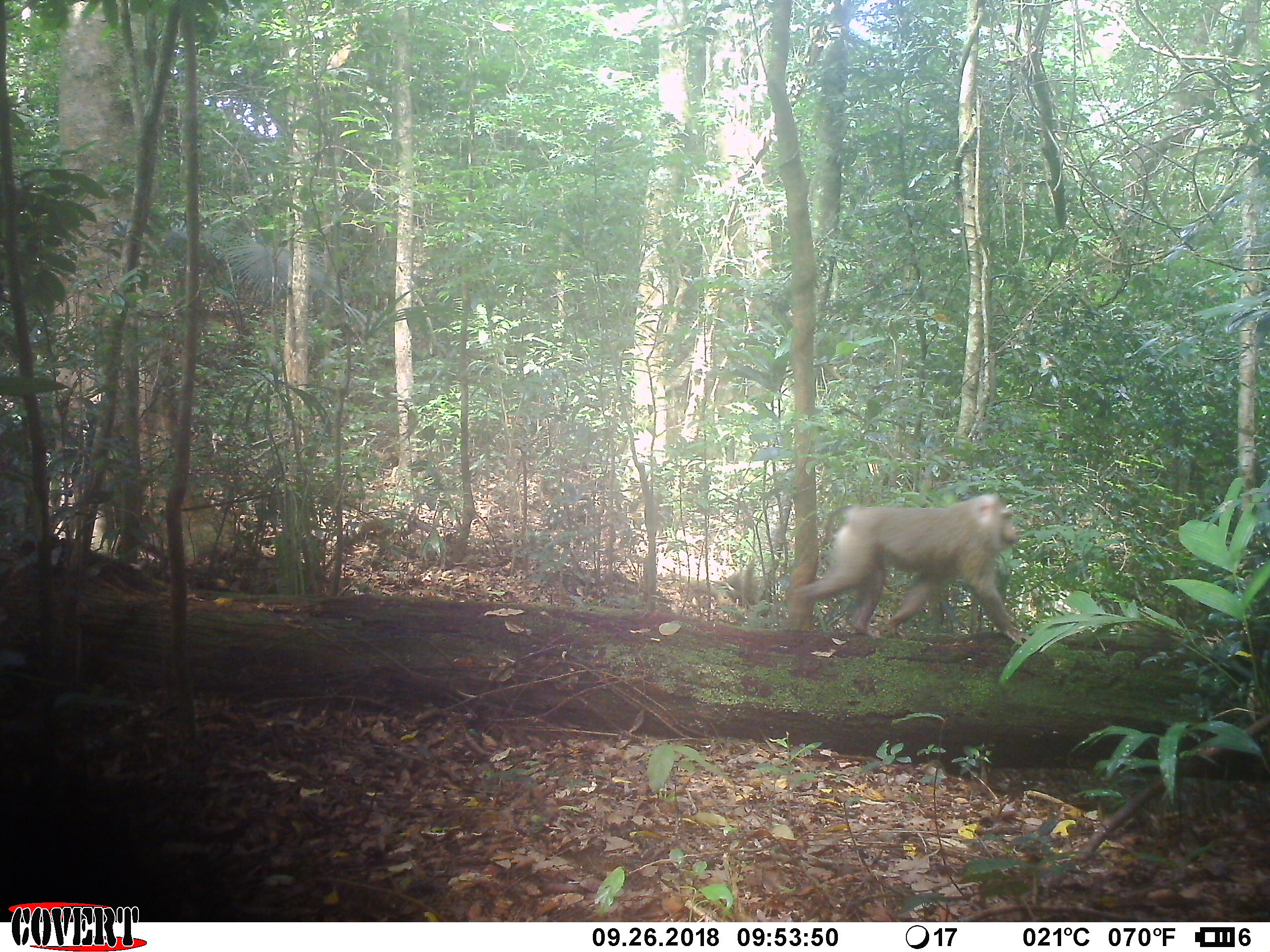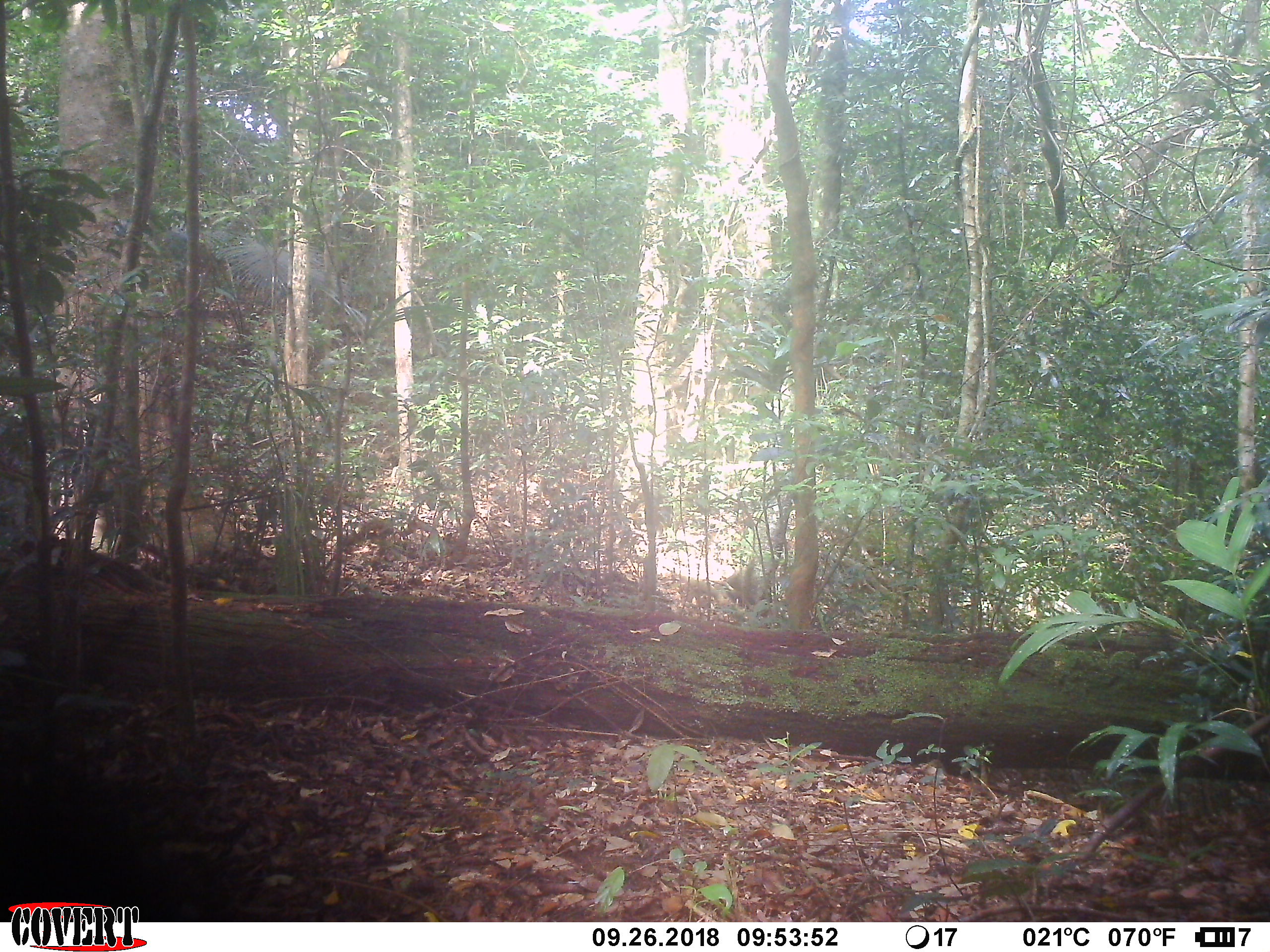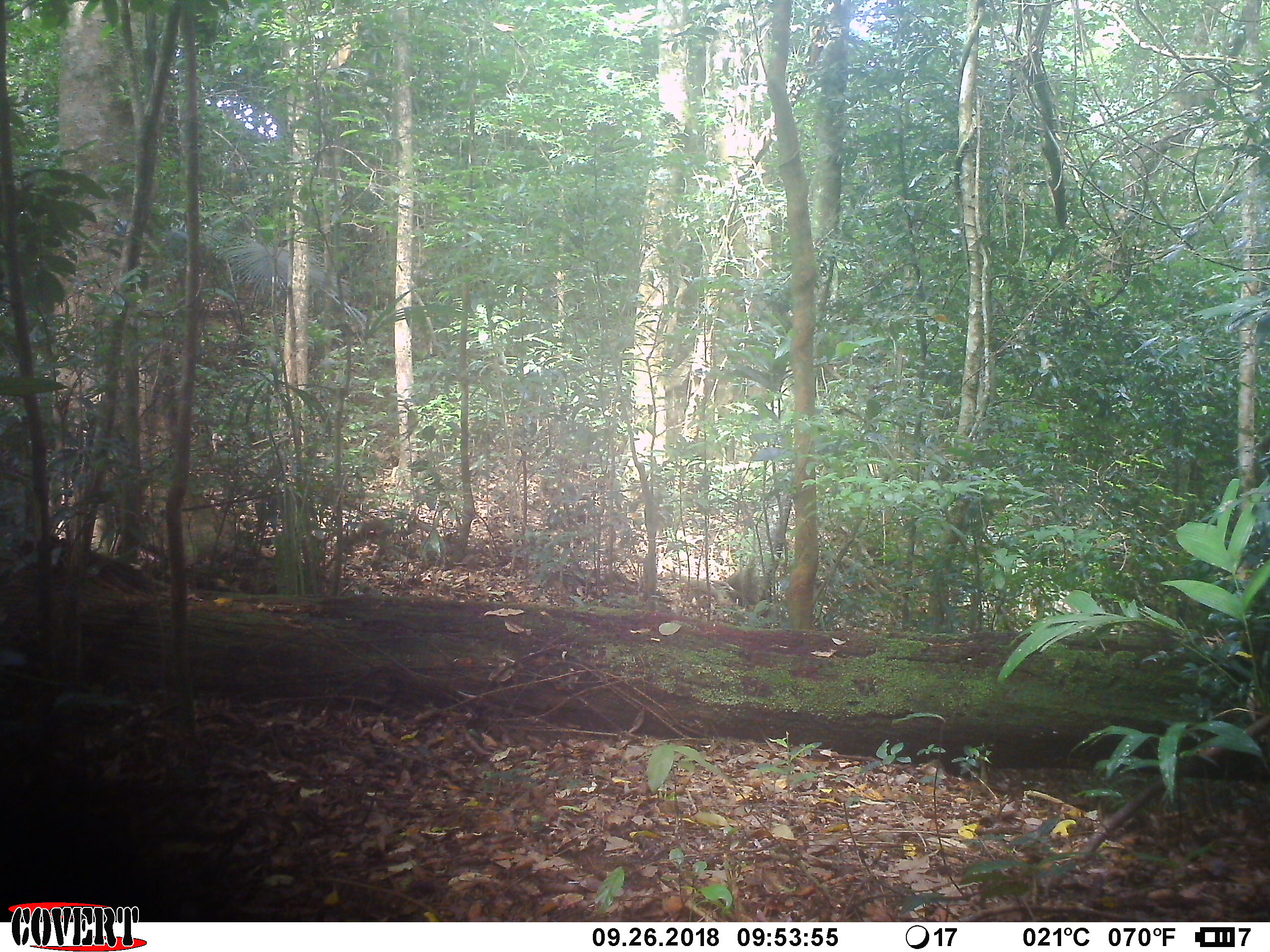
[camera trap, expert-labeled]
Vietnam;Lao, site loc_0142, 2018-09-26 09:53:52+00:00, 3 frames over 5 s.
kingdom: Animalia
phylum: Chordata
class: Mammalia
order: Primates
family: Cercopithecidae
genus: Macaca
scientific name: Macaca nemestrina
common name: pig-tailed macaque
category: pig tailed macaque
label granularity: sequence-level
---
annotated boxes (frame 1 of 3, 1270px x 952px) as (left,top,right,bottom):
pig tailed macaque: (790,491,1034,654)